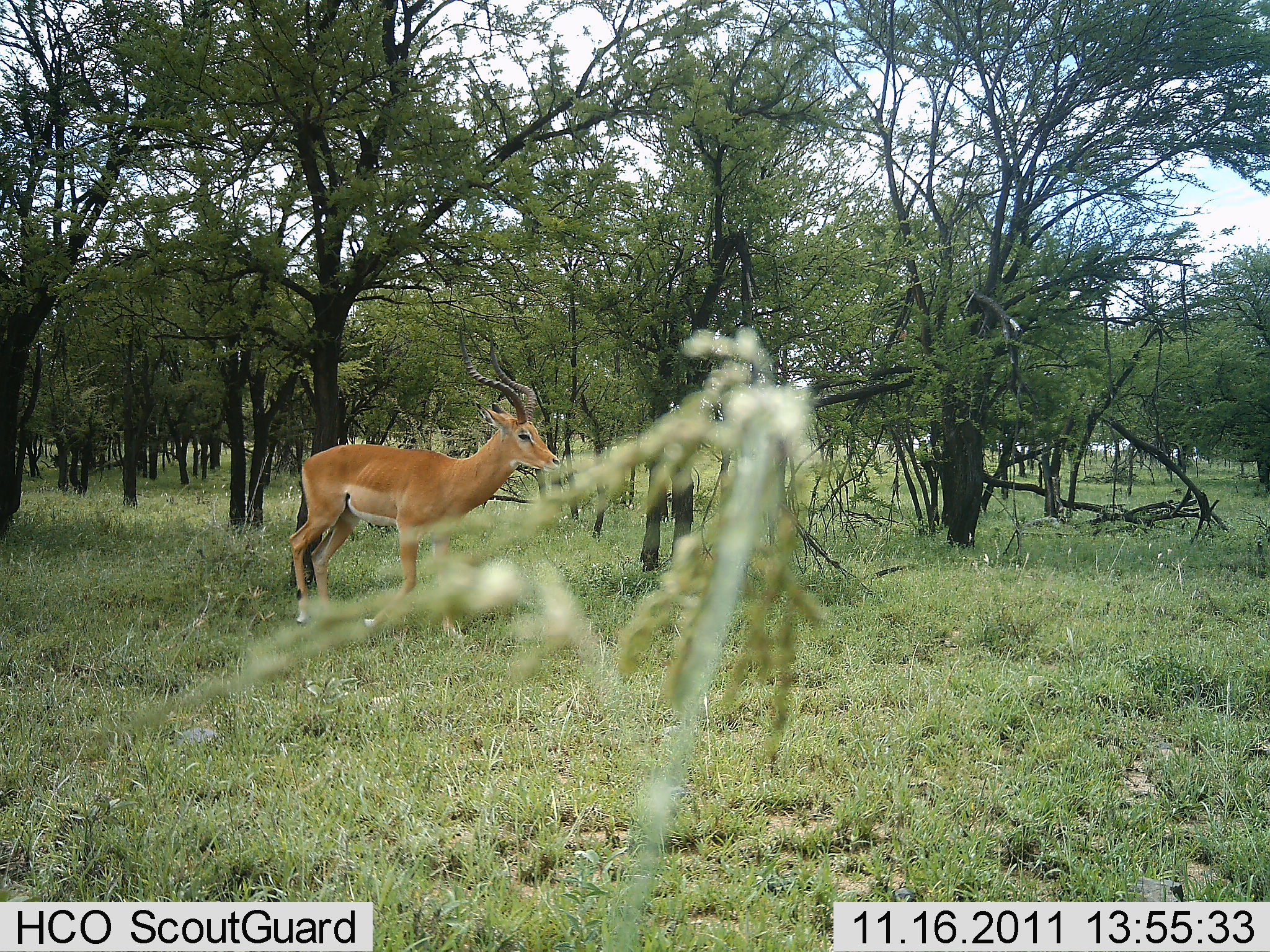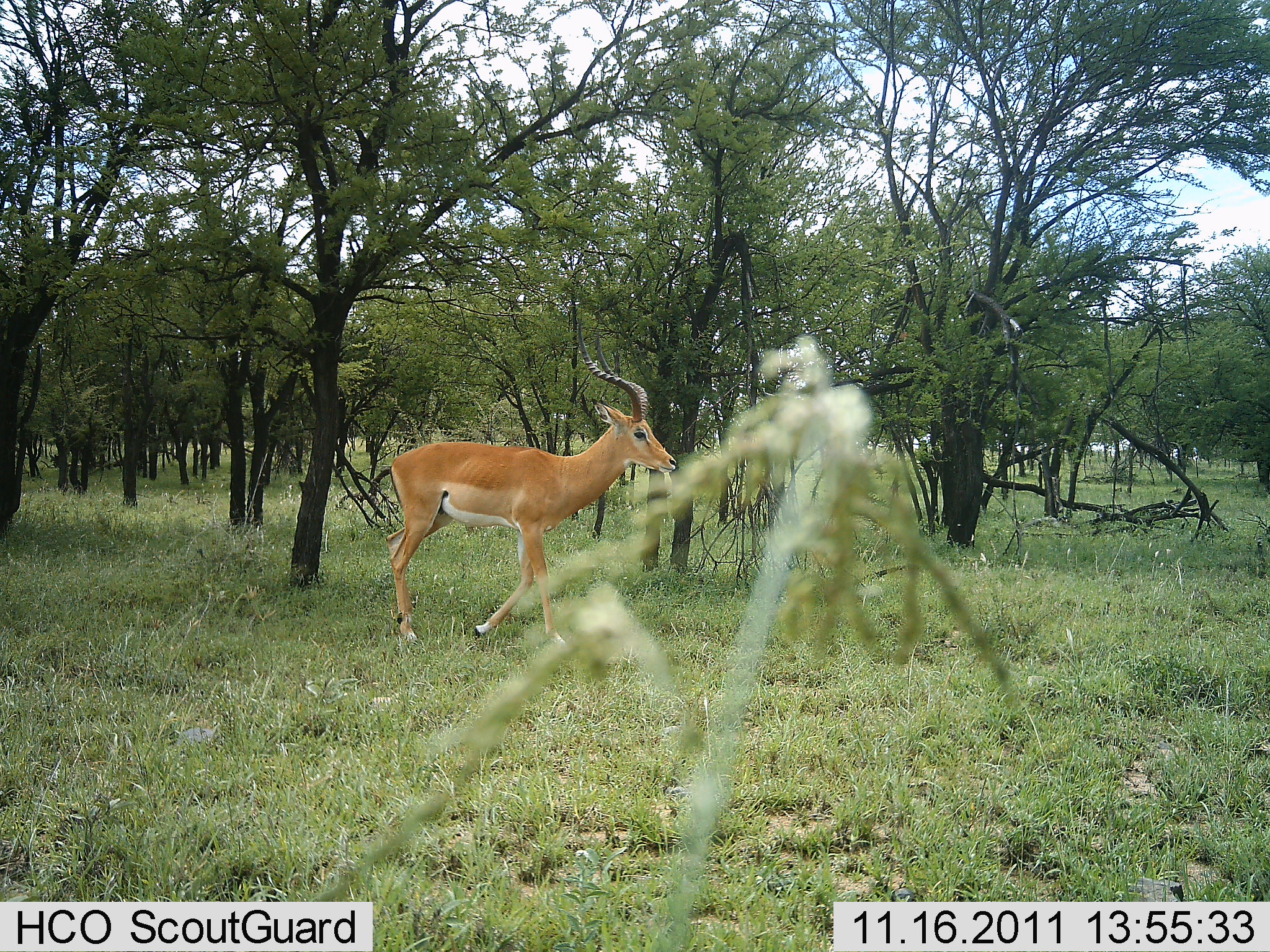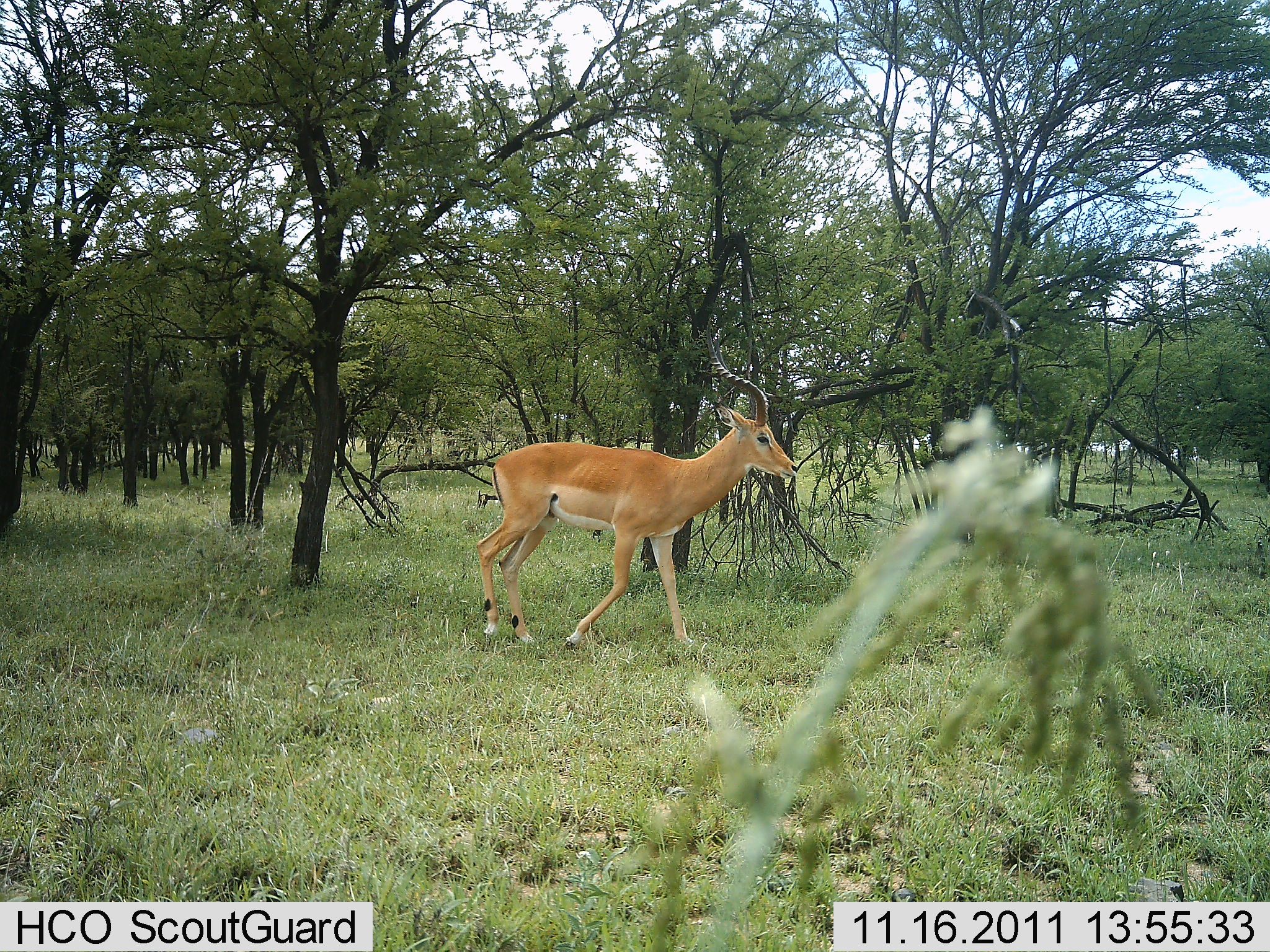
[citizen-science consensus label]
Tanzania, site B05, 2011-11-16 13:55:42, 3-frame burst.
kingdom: Animalia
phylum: Chordata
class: Mammalia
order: Artiodactyla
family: Bovidae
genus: Aepyceros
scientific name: Aepyceros melampus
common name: impala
Impala (Aepyceros melampus), count 1. Behavior (volunteer vote fractions): standing 6%, resting 0%, moving 94%, interacting 0%. Young present (vote fraction): 0%. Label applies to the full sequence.